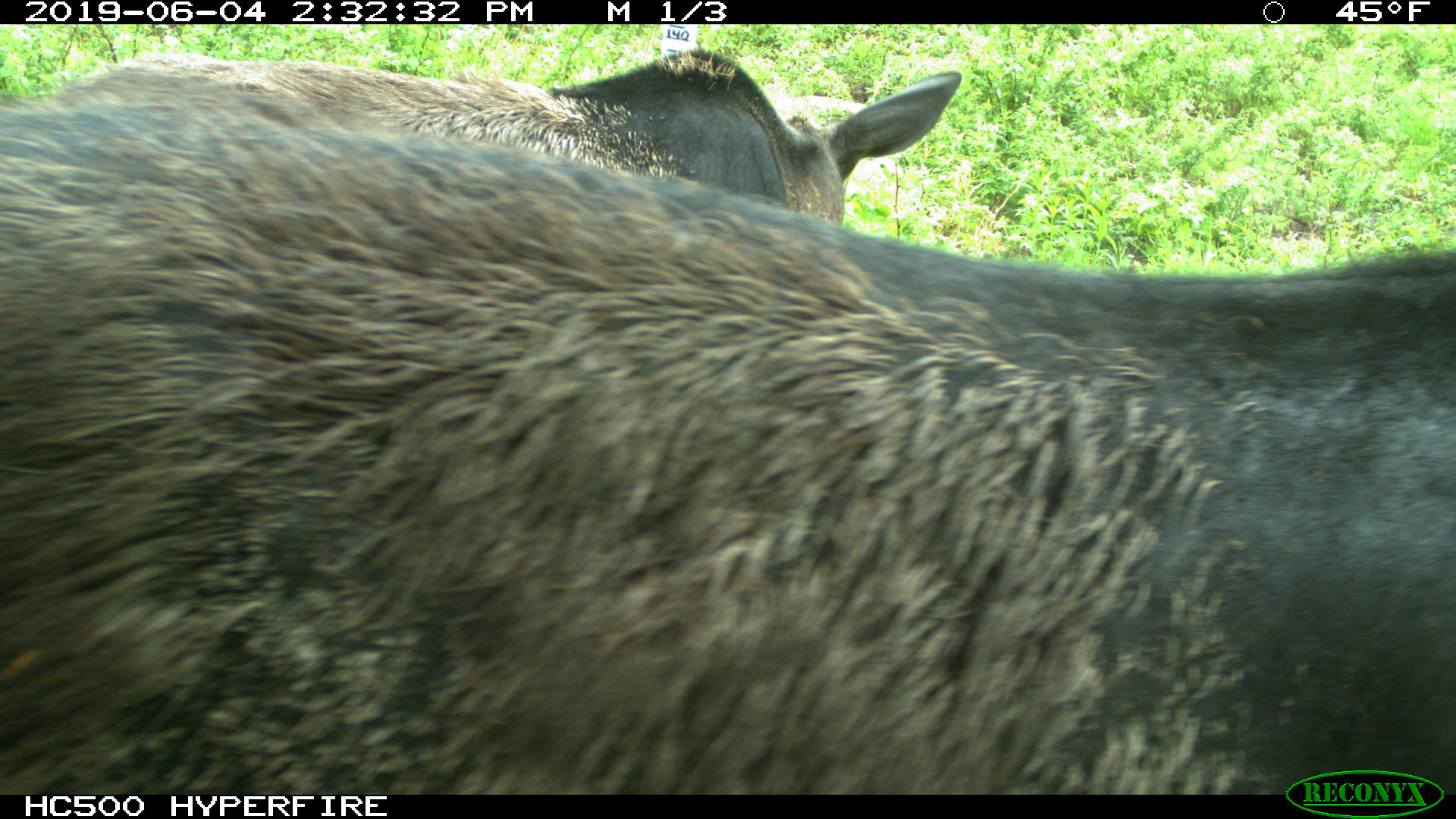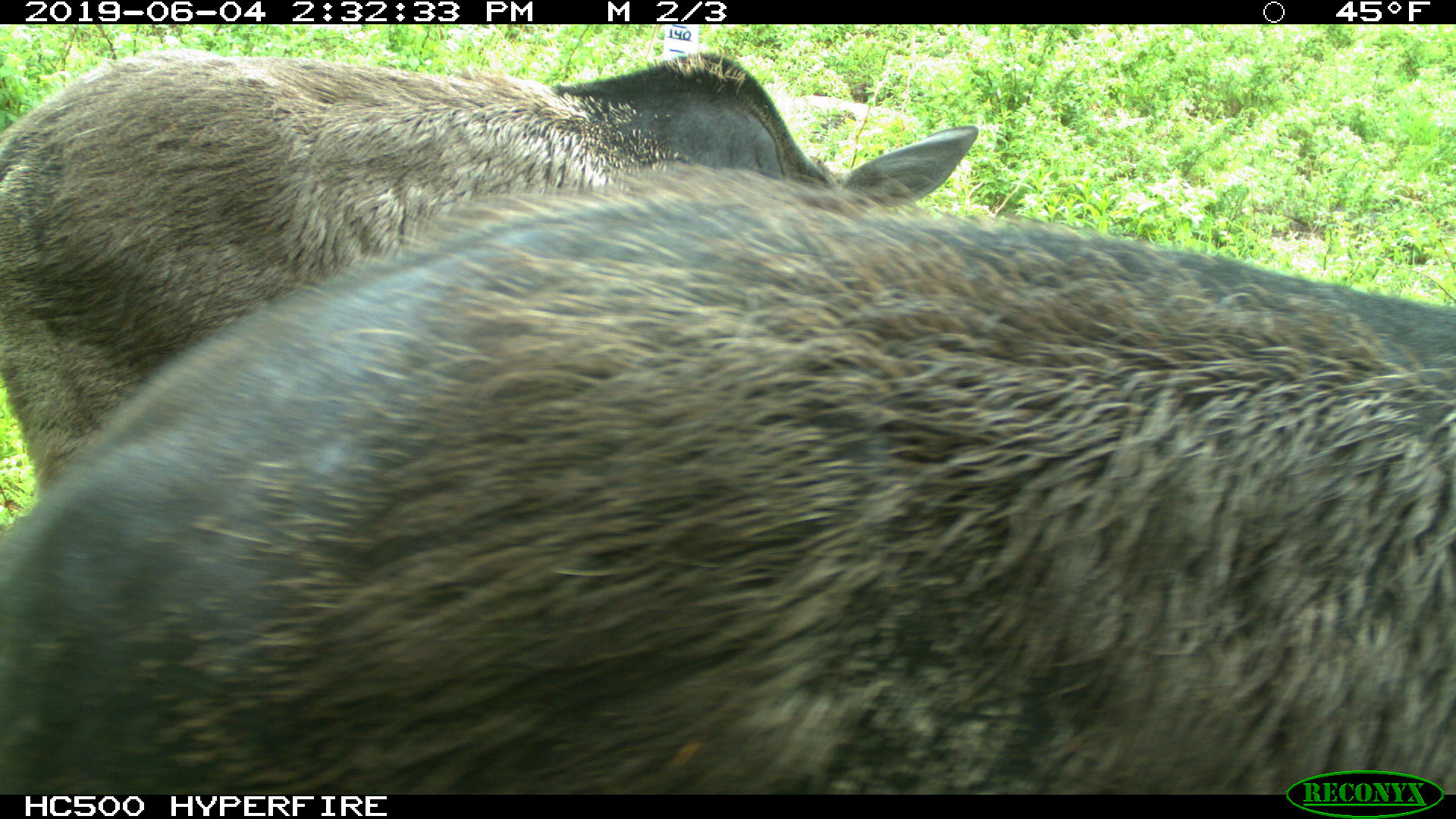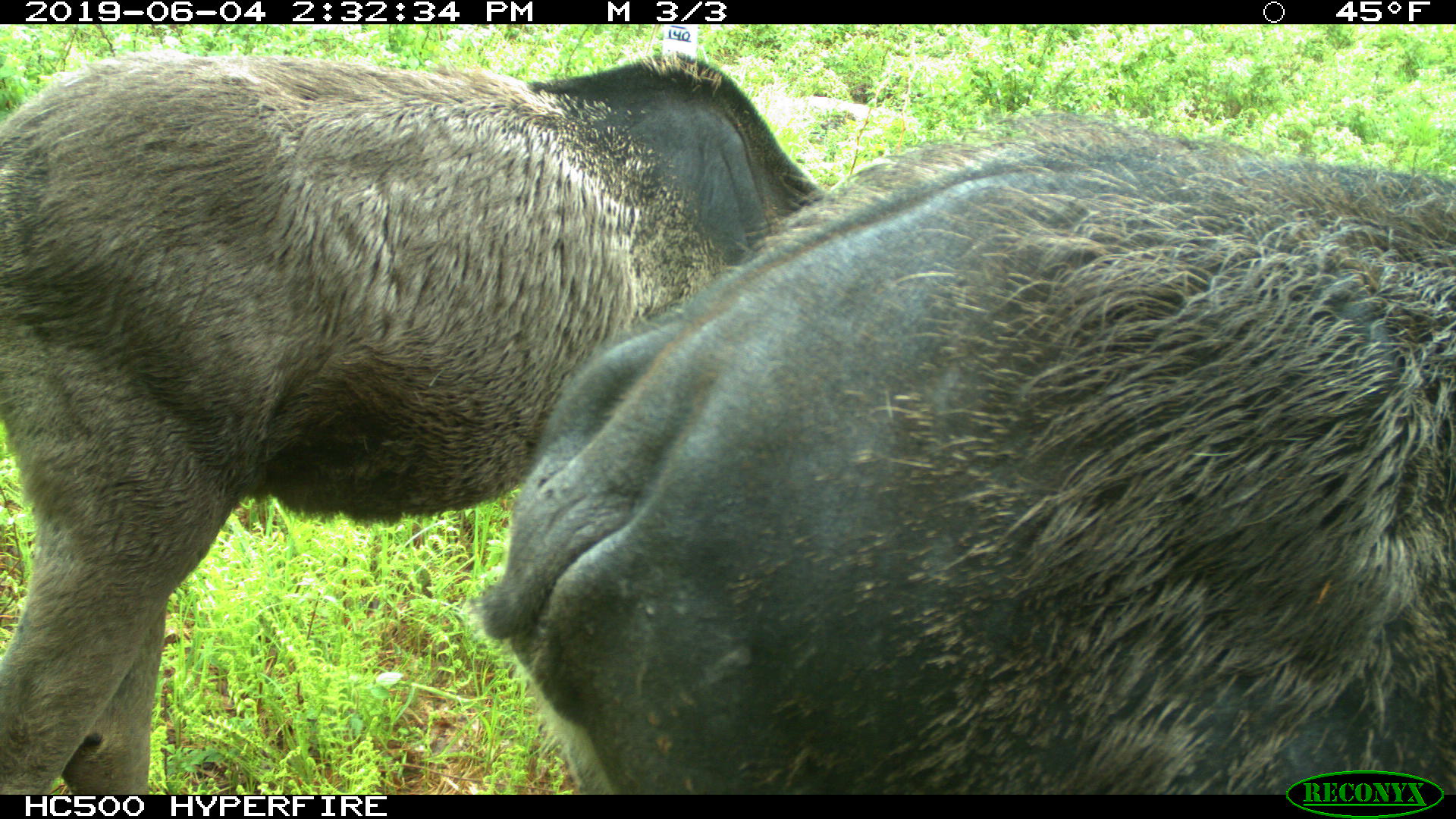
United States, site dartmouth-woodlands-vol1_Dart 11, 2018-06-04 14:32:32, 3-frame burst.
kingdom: Animalia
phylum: Chordata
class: Mammalia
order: Artiodactyla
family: Cervidae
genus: Alces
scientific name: Alces alces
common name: moose